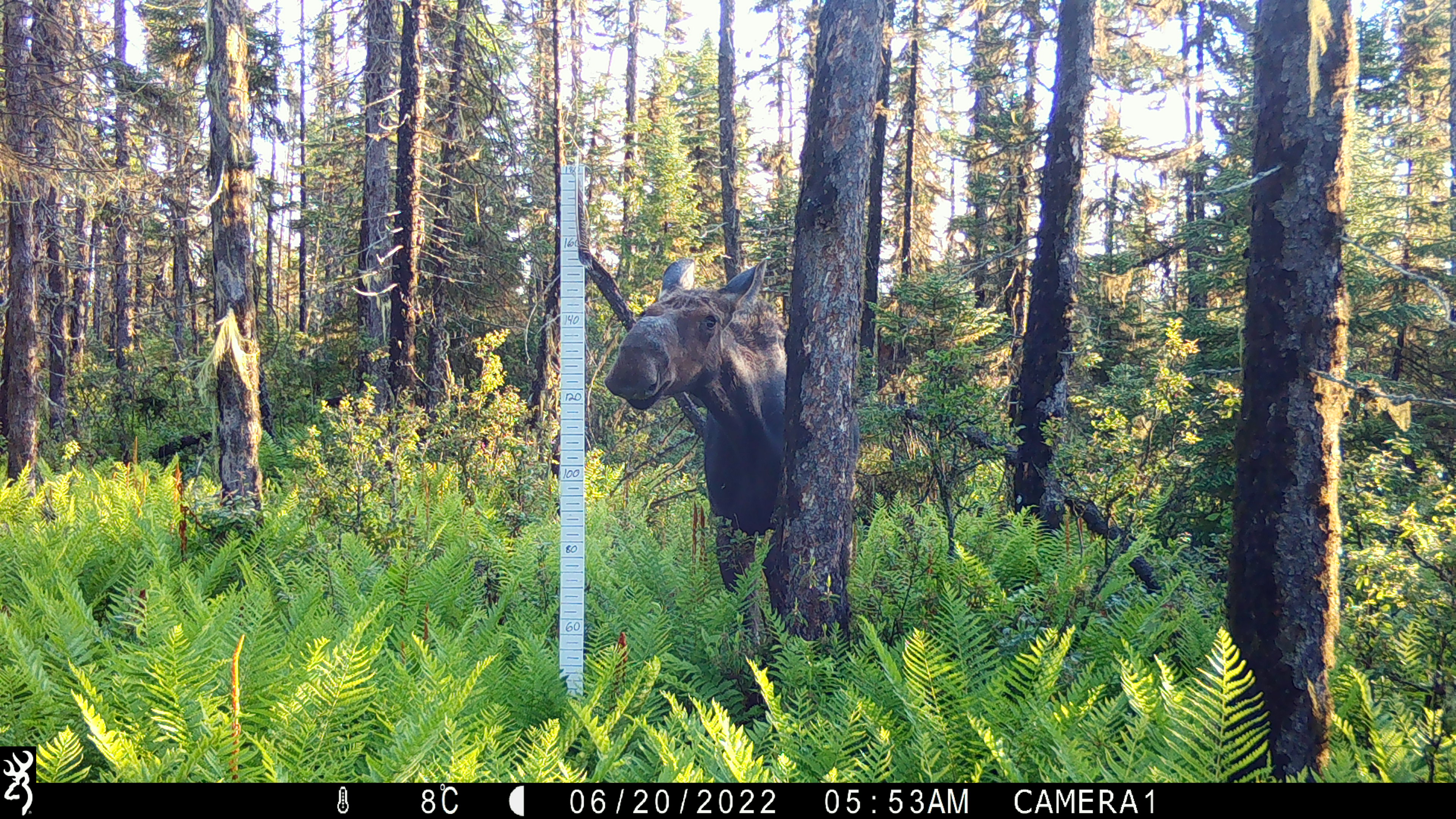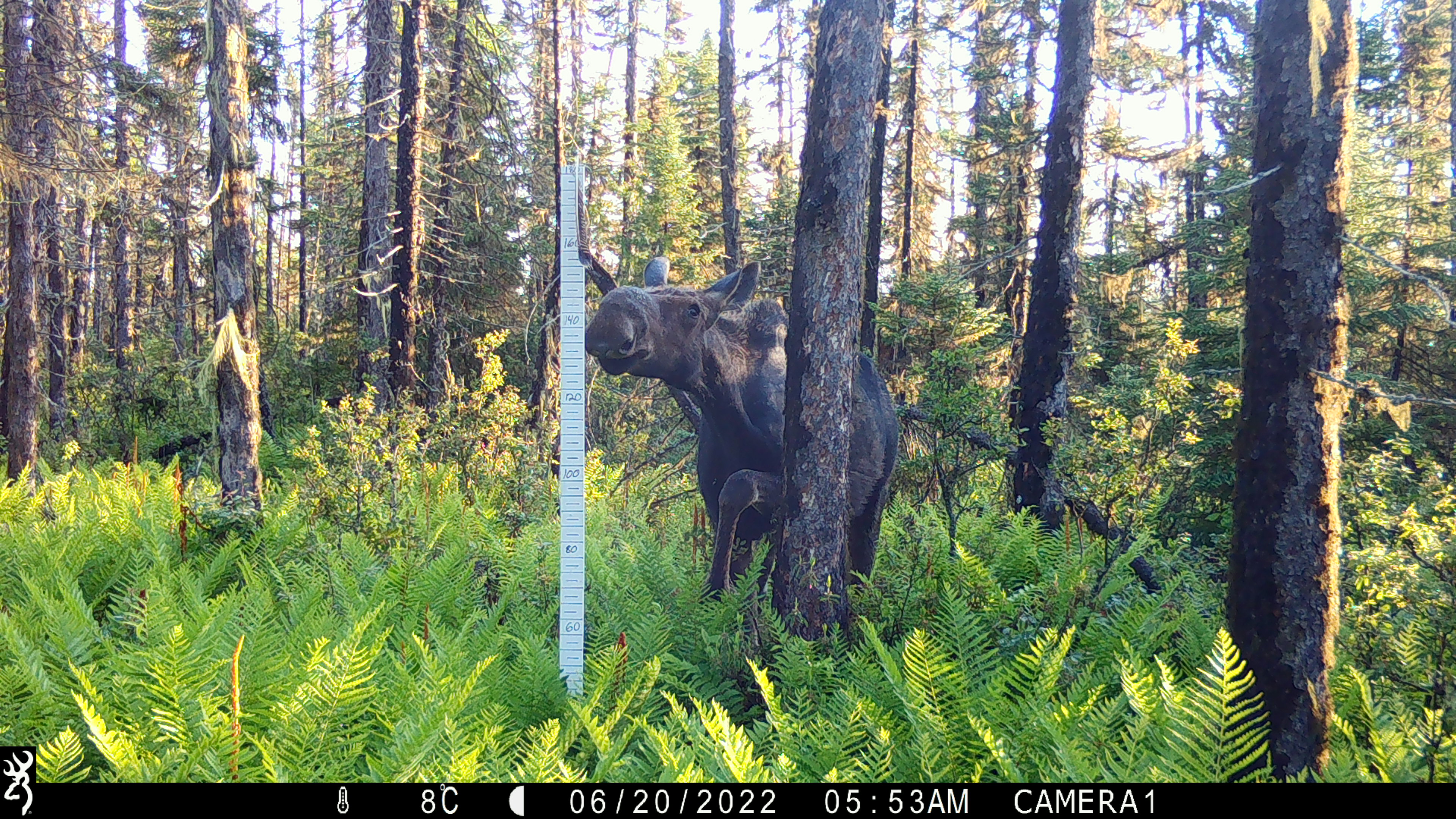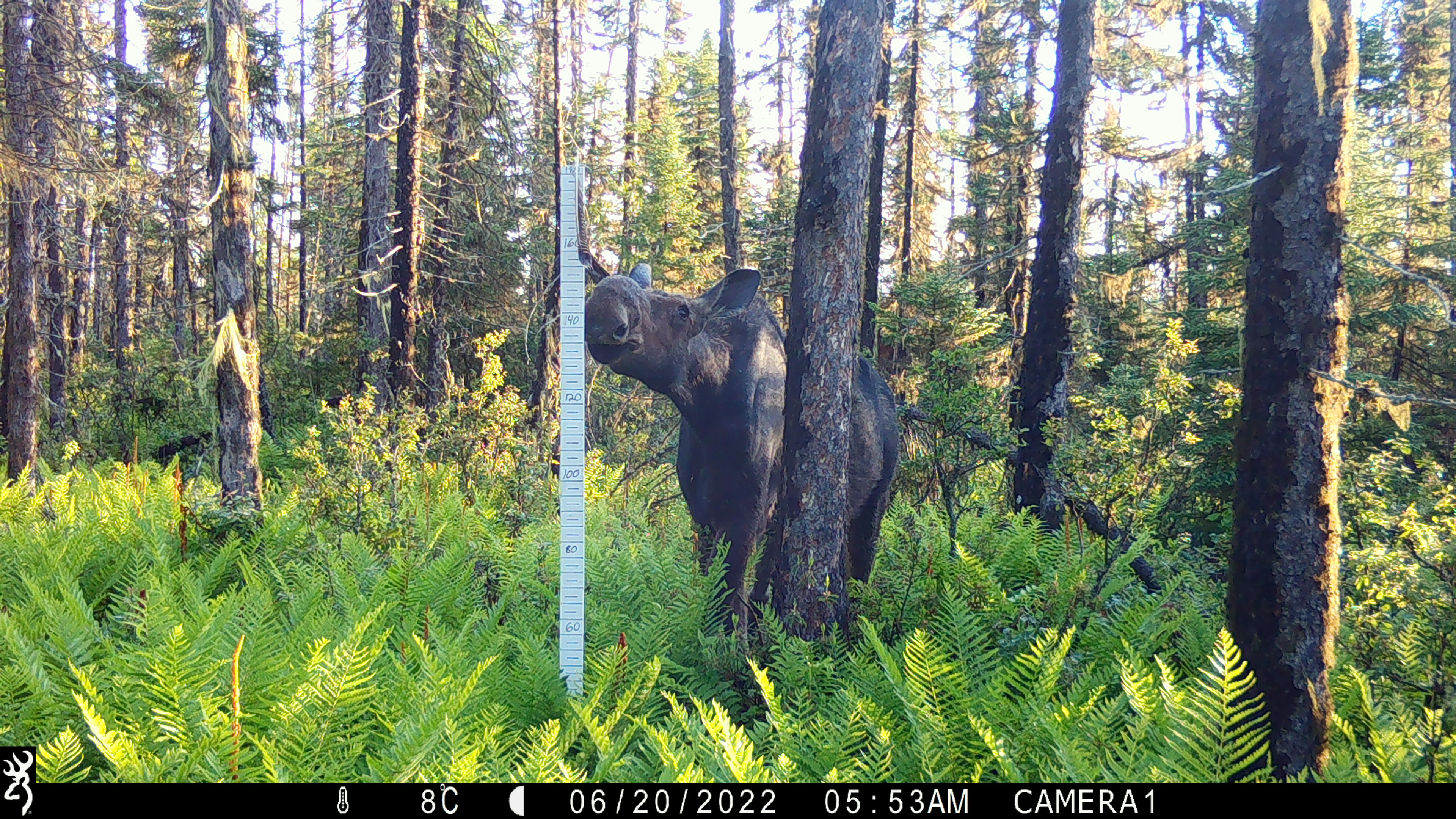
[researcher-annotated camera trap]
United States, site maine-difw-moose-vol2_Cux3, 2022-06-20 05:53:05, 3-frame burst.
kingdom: Animalia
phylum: Chordata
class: Mammalia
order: Artiodactyla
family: Cervidae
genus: Alces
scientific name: Alces alces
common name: moose